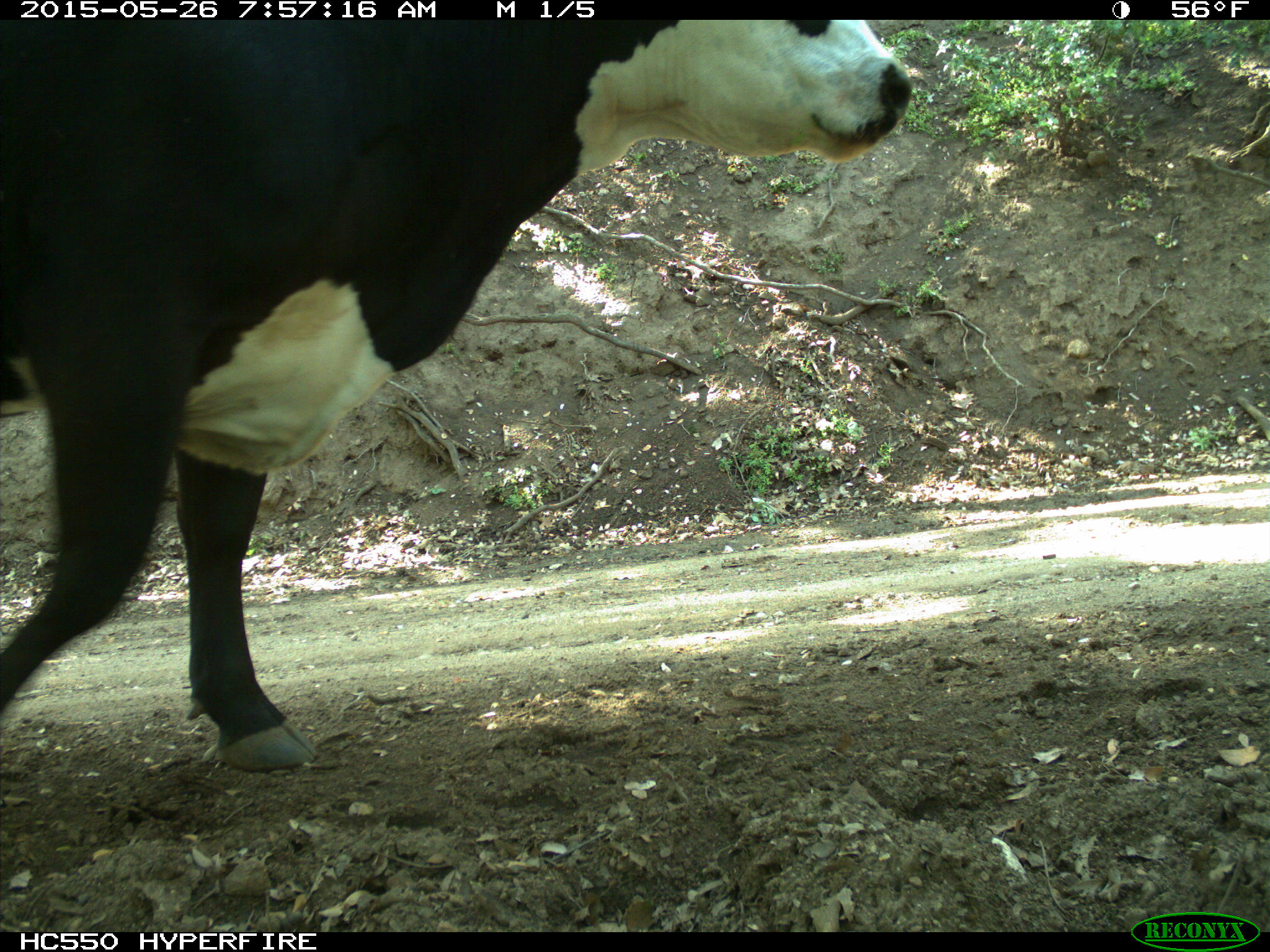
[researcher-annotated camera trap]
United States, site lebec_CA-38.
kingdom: Animalia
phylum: Chordata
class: Mammalia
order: Artiodactyla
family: Bovidae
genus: Bos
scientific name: Bos taurus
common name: domestic cow